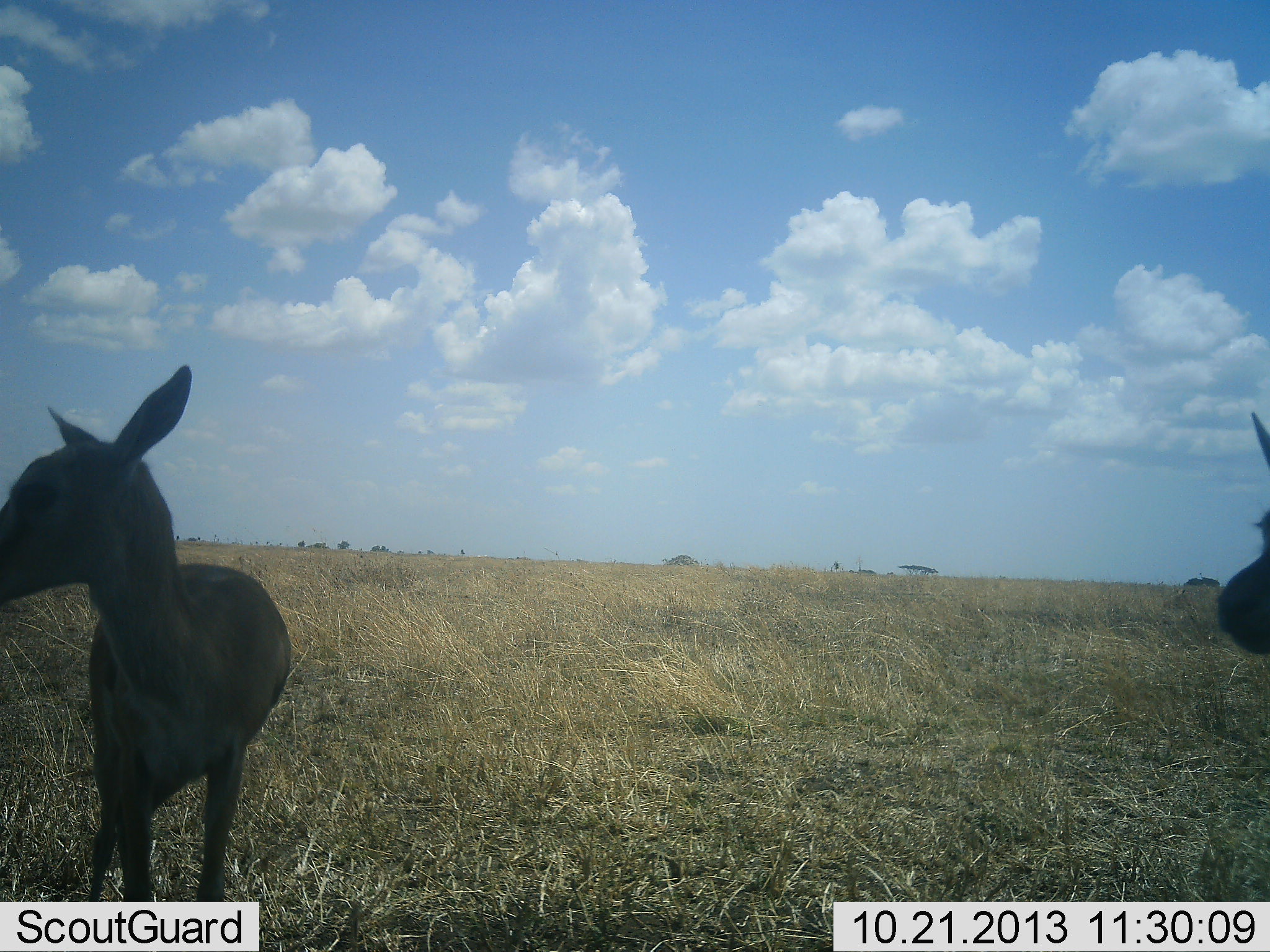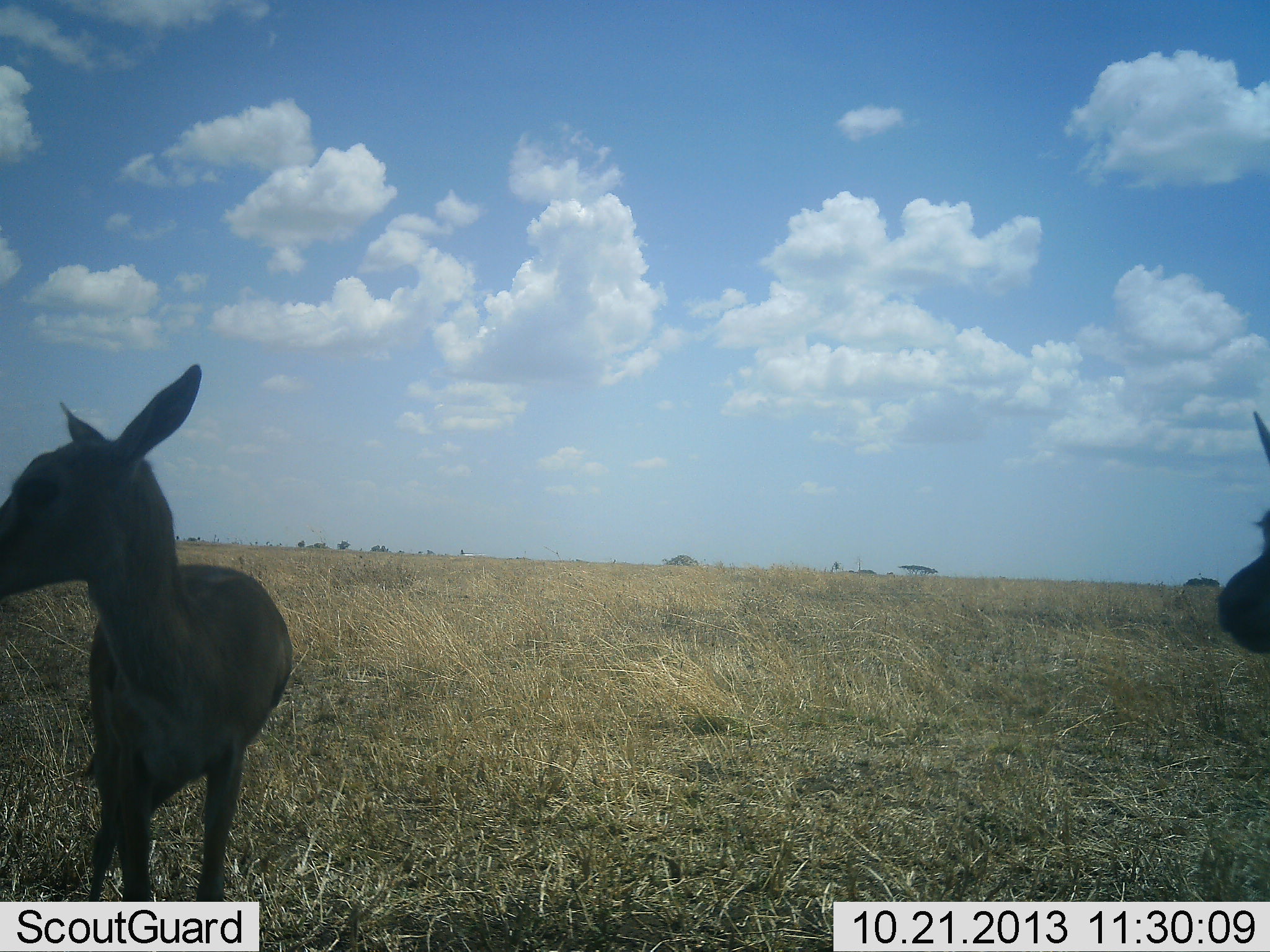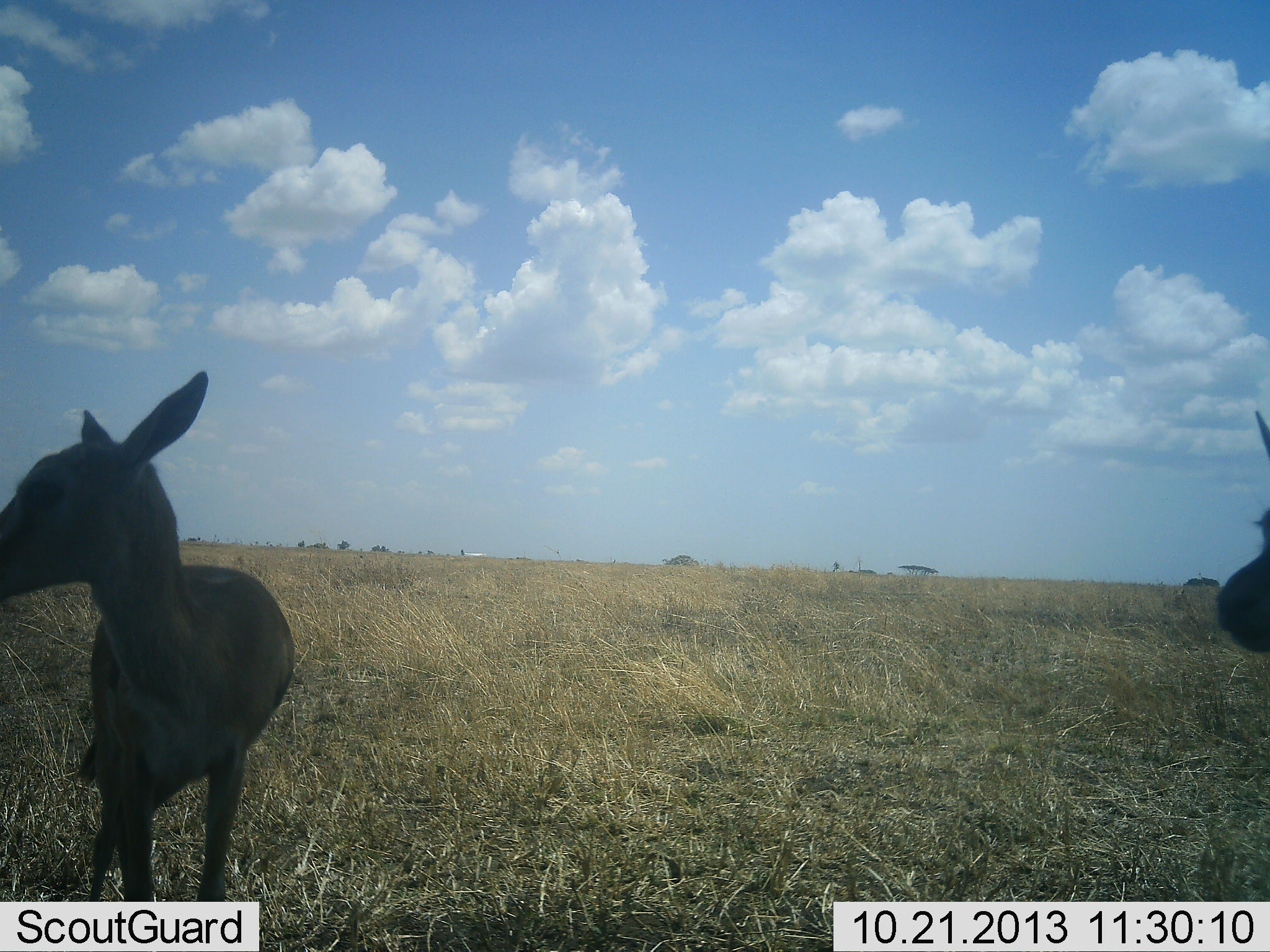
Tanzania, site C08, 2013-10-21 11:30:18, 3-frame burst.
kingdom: Animalia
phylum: Chordata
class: Mammalia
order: Artiodactyla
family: Bovidae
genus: Eudorcas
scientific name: Eudorcas thomsonii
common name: thomson's gazelle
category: gazellethomsons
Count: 2.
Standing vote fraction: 100%.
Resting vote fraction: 0%.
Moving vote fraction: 0%.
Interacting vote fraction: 0%.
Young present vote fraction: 6%.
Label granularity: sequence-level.